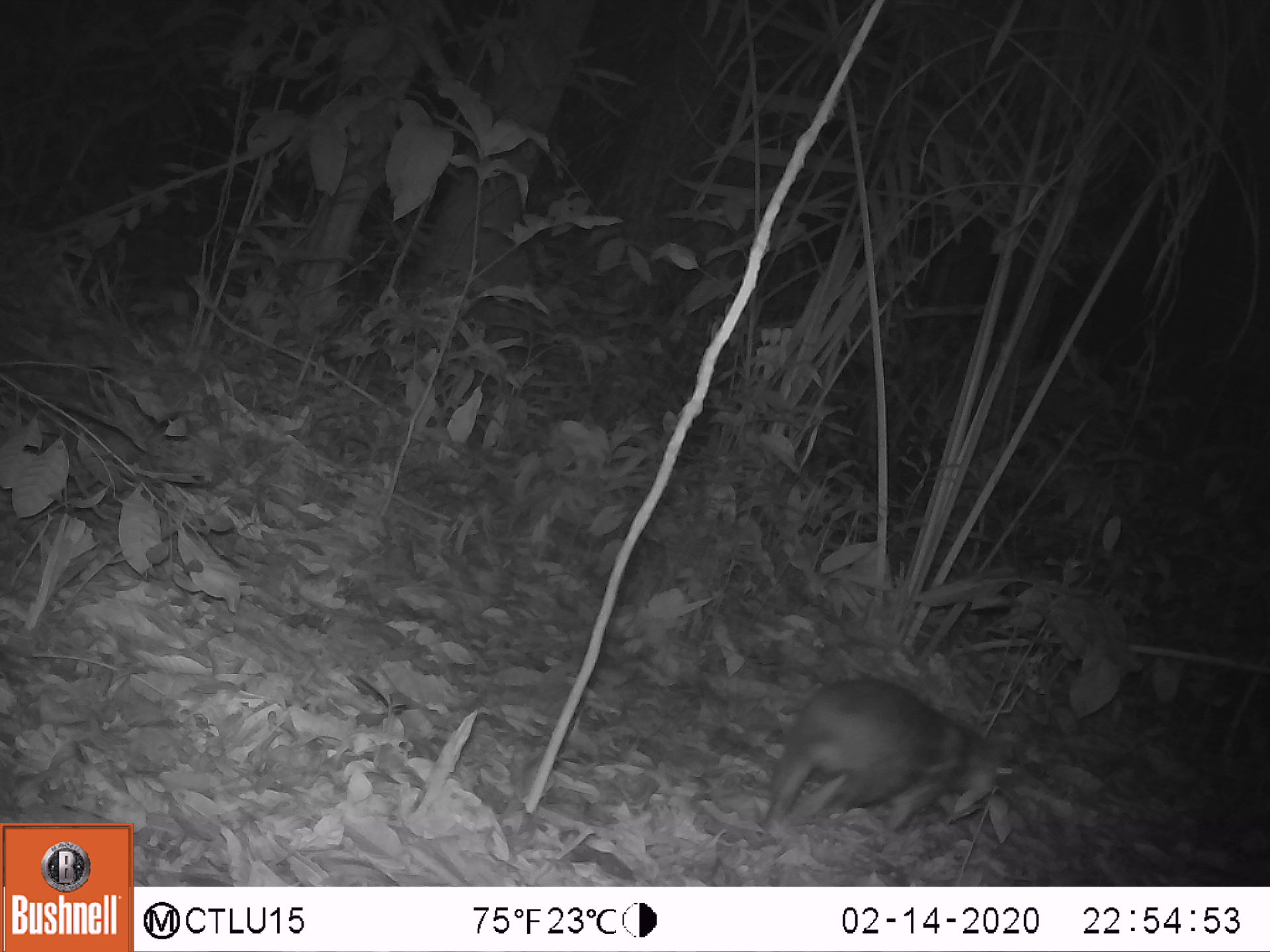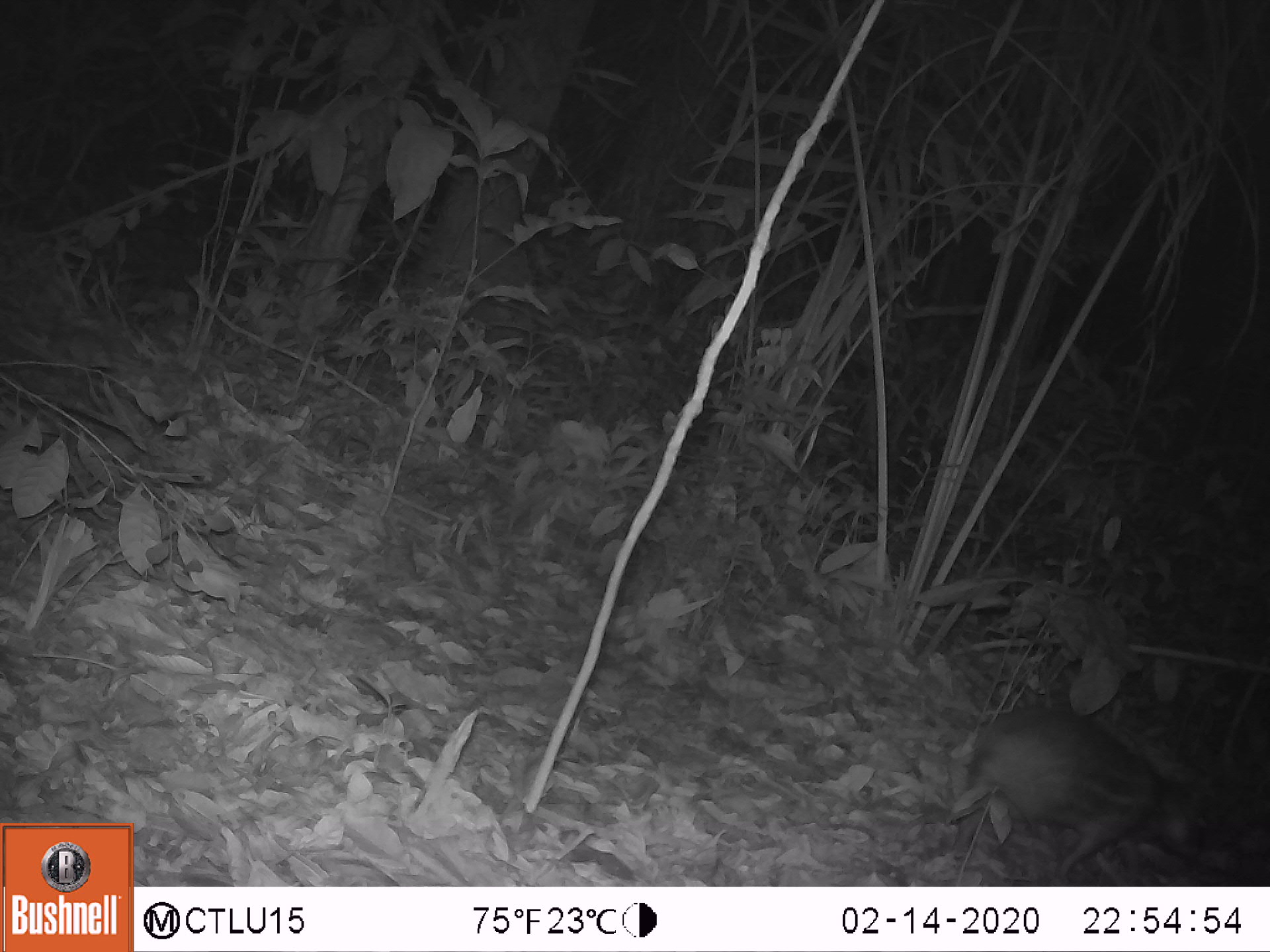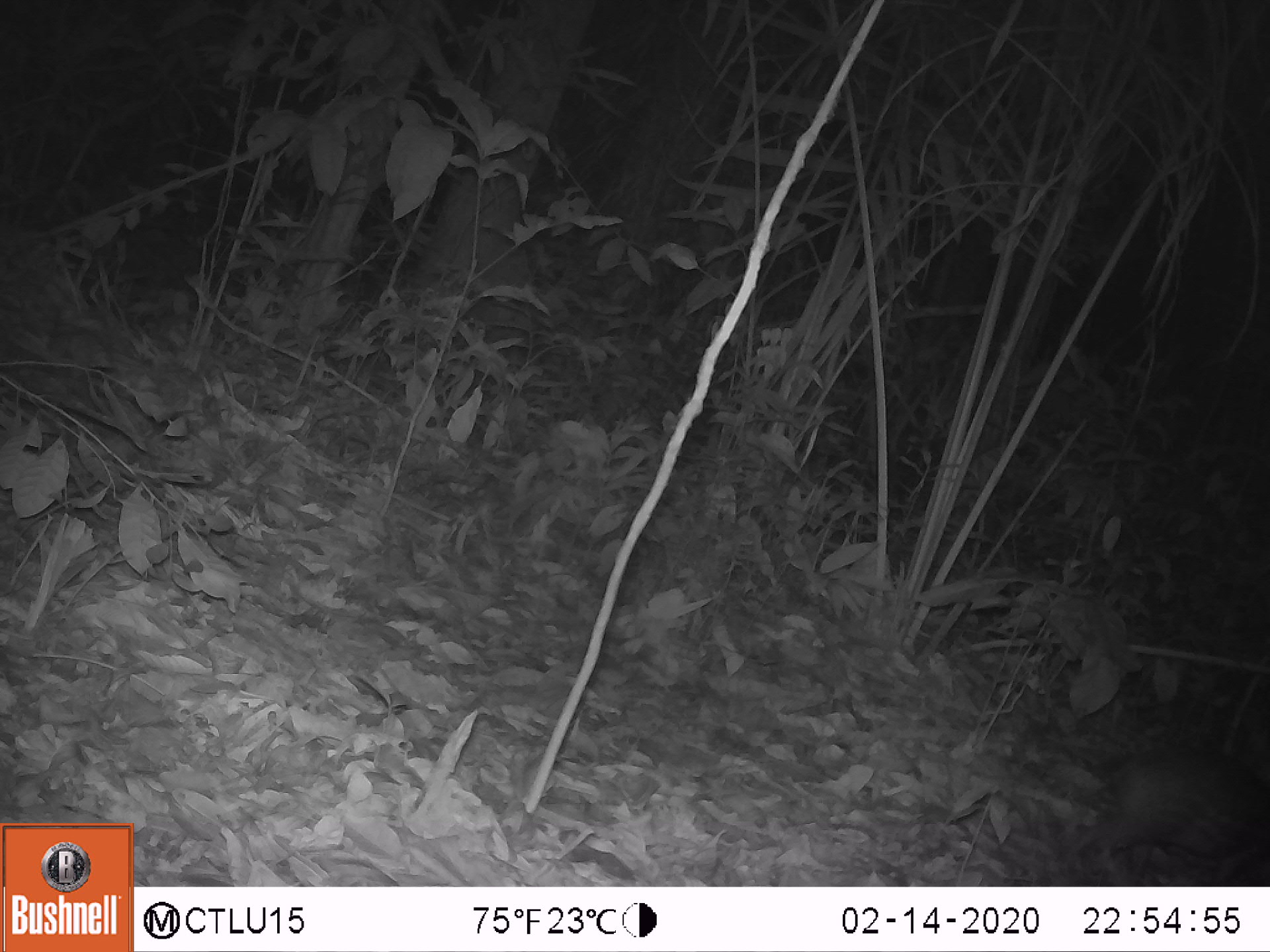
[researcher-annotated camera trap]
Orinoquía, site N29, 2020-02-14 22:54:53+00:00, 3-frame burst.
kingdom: Animalia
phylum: Chordata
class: Mammalia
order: Rodentia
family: Cuniculidae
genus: Cuniculus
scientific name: Cuniculus paca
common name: spotted paca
Spotted paca (Cuniculus paca).